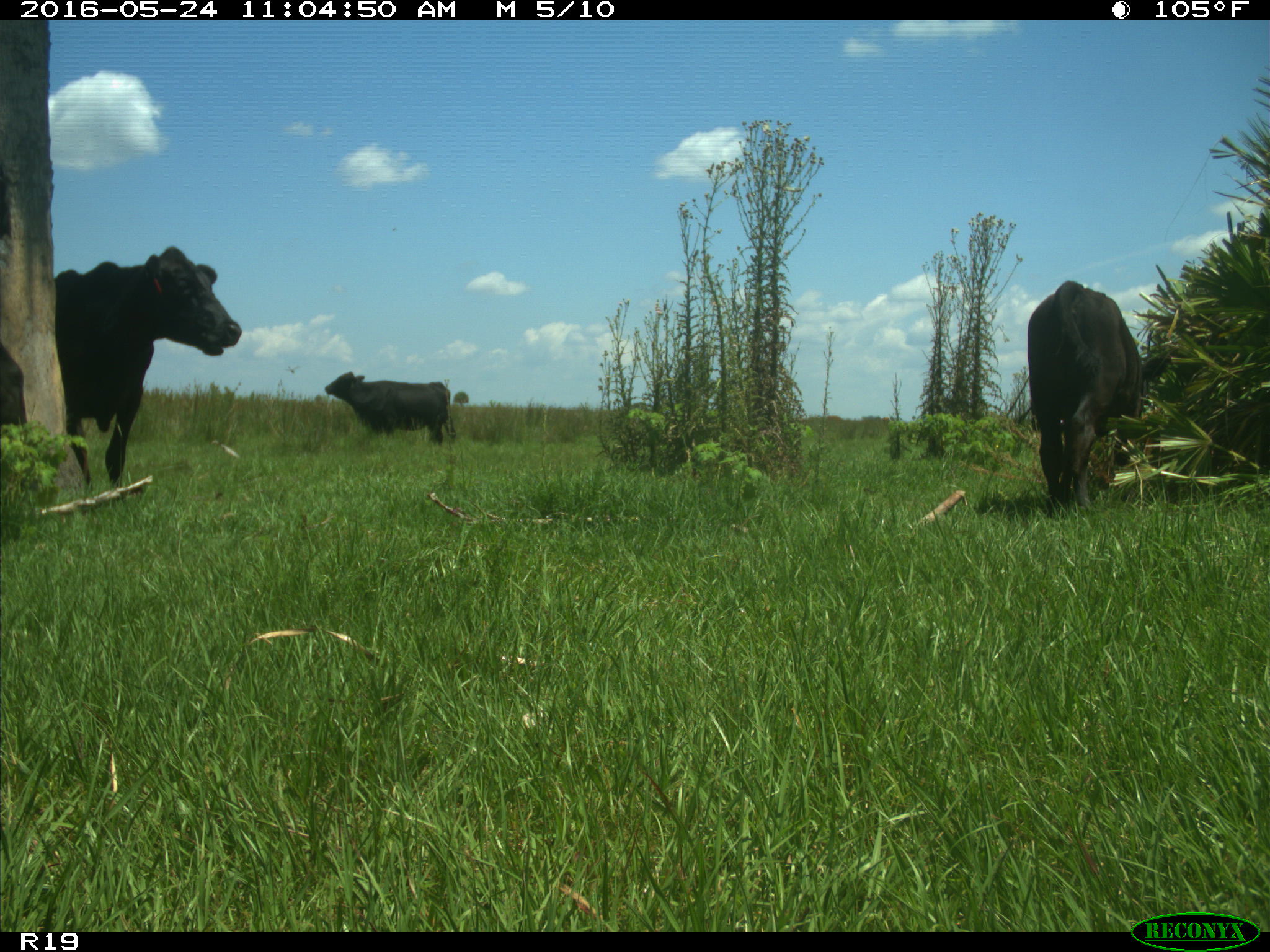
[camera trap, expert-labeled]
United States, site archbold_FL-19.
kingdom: Animalia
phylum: Chordata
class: Mammalia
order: Artiodactyla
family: Bovidae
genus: Bos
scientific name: Bos taurus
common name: domestic cow